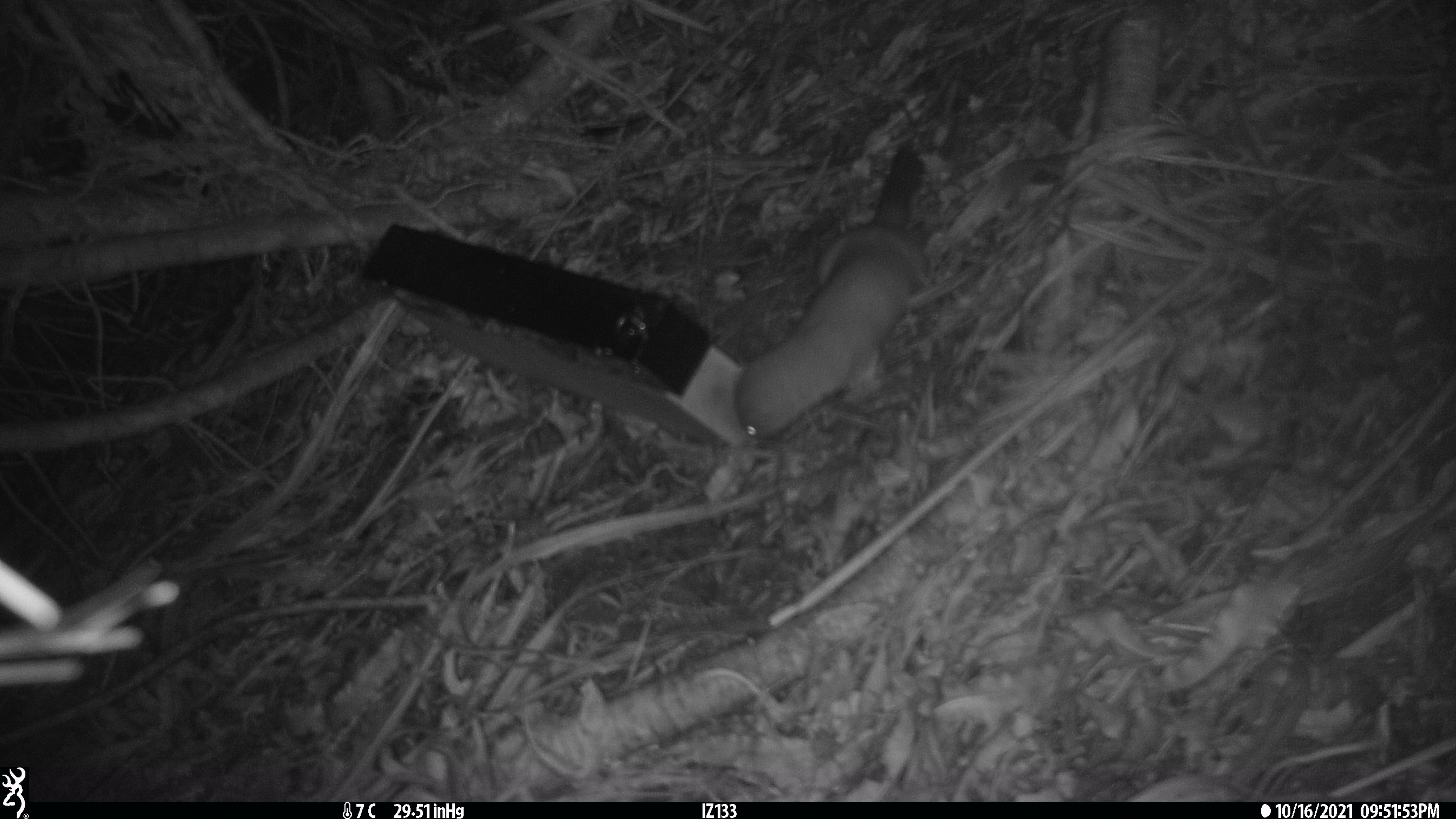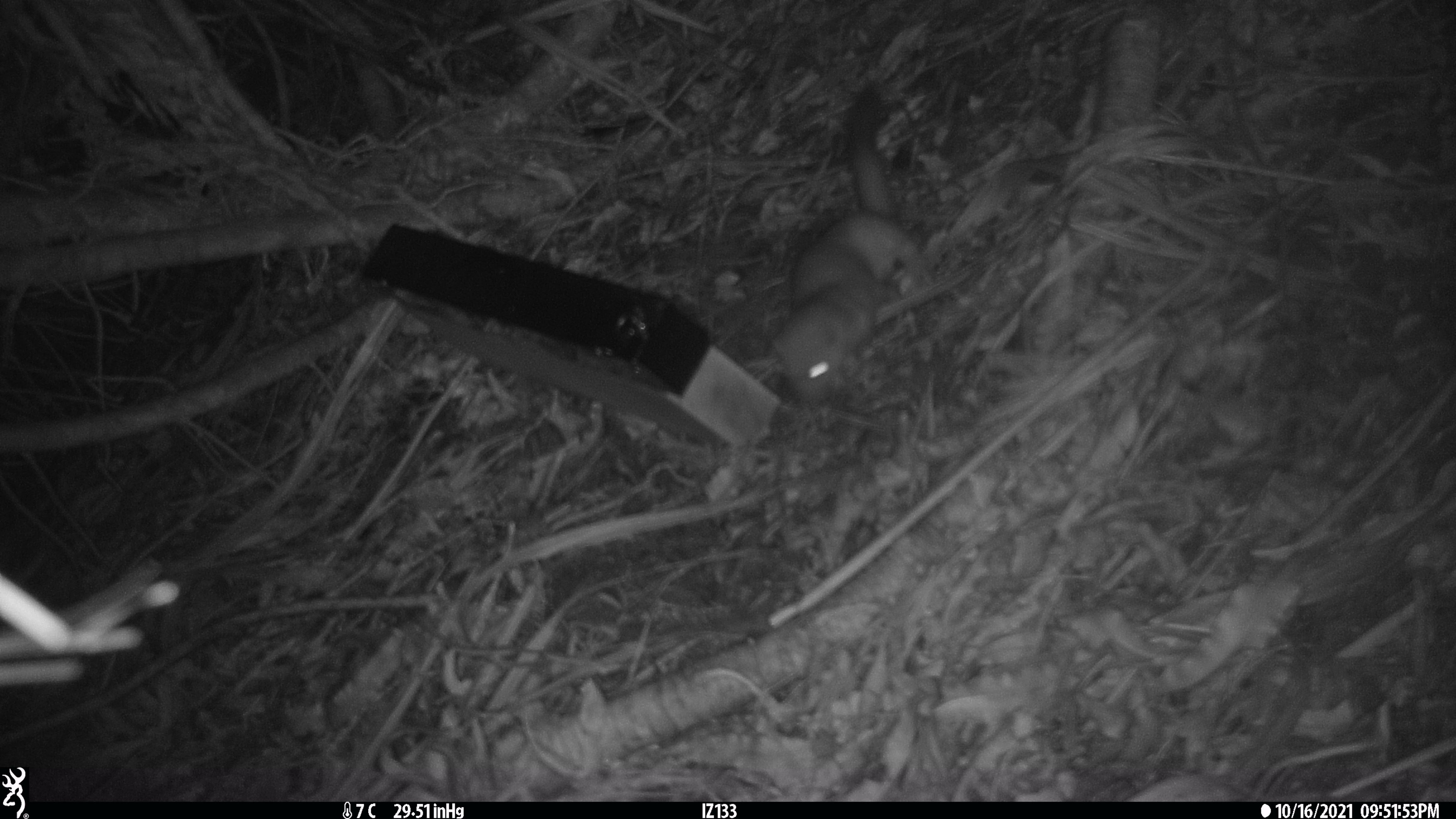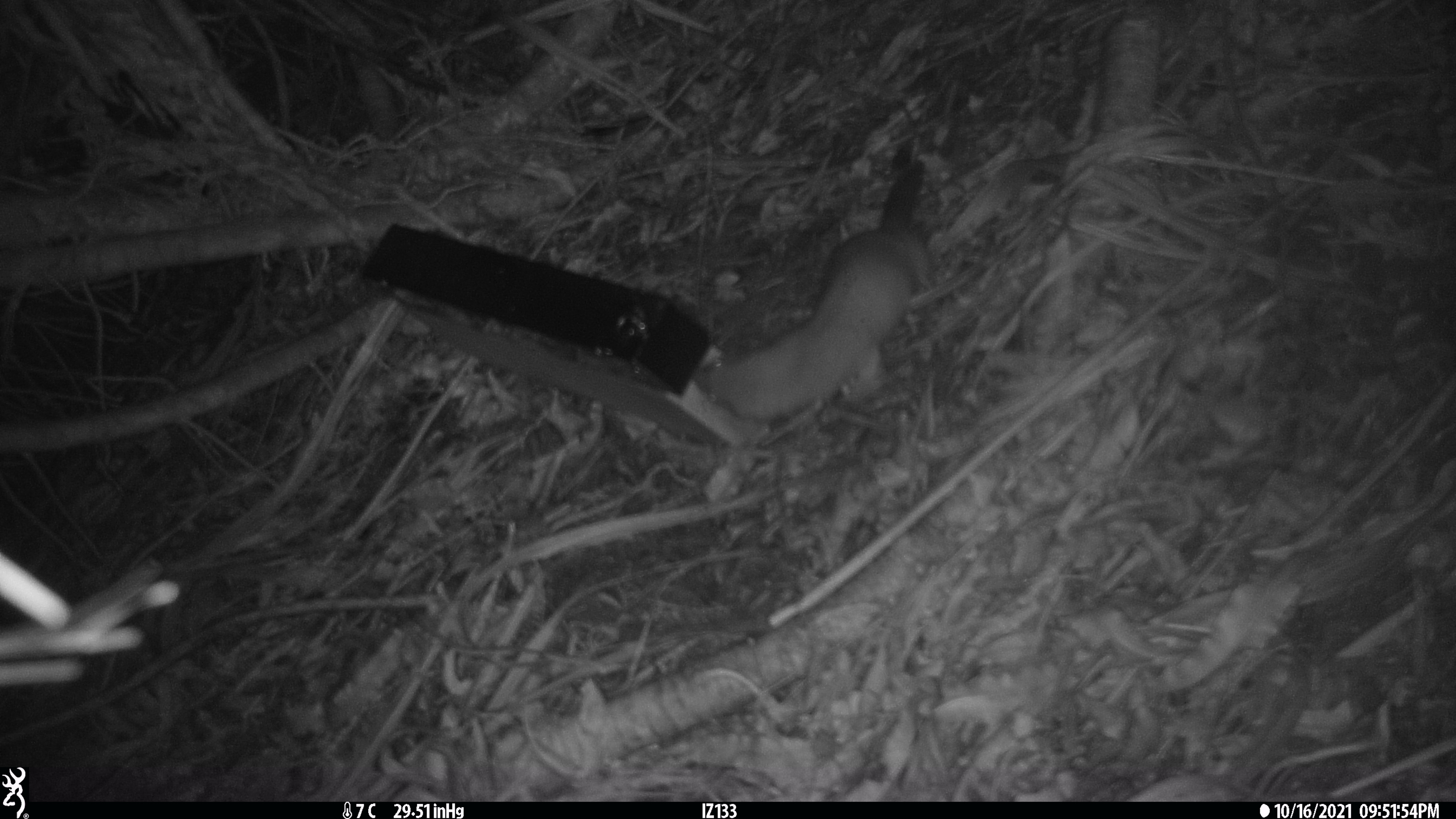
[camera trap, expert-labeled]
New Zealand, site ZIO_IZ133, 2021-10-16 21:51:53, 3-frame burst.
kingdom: Animalia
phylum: Chordata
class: Mammalia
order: Carnivora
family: Mustelidae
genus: Mustela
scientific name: Mustela erminea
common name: stoat